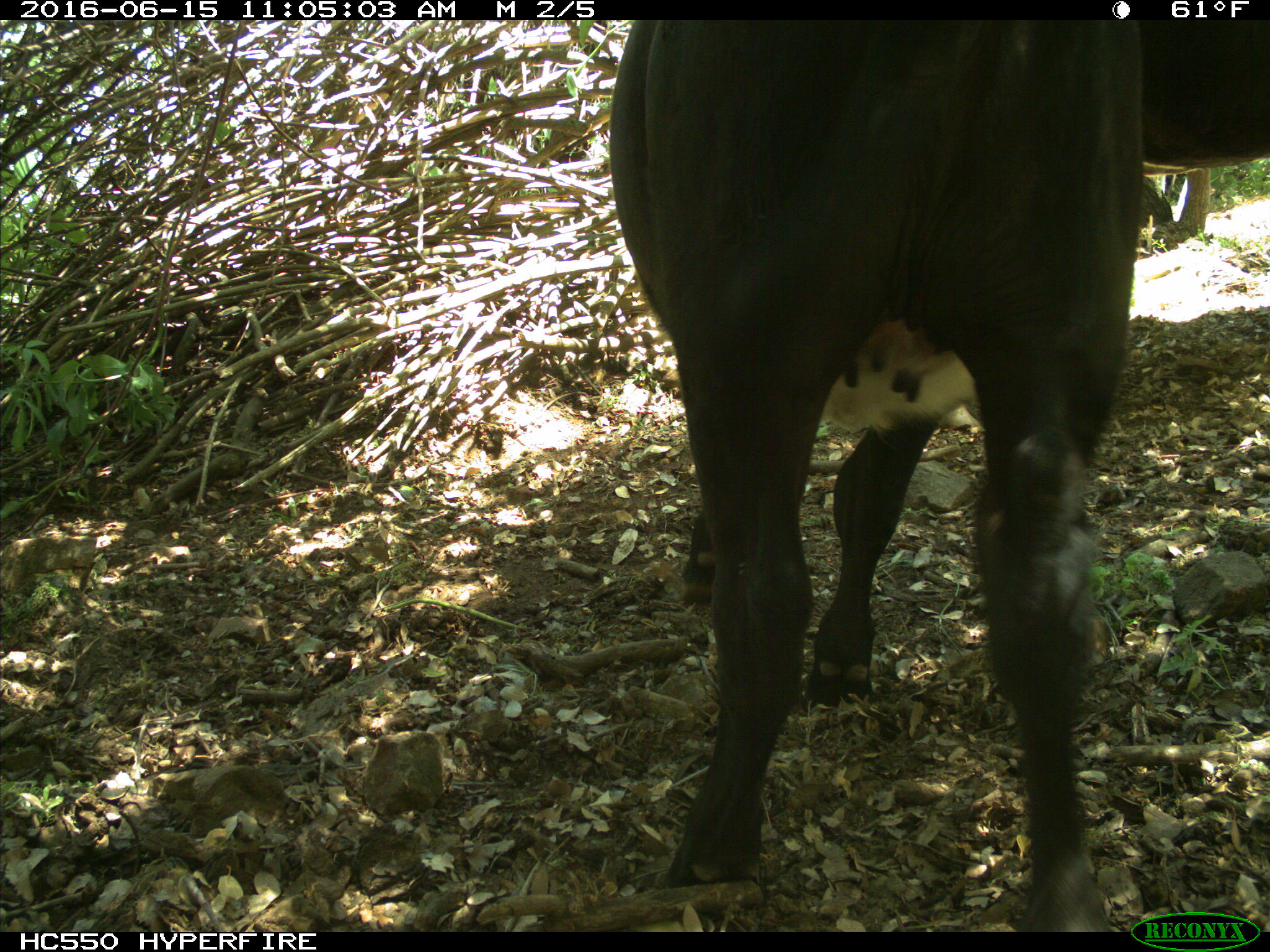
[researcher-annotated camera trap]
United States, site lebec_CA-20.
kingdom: Animalia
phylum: Chordata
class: Mammalia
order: Artiodactyla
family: Bovidae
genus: Bos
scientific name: Bos taurus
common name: domestic cow